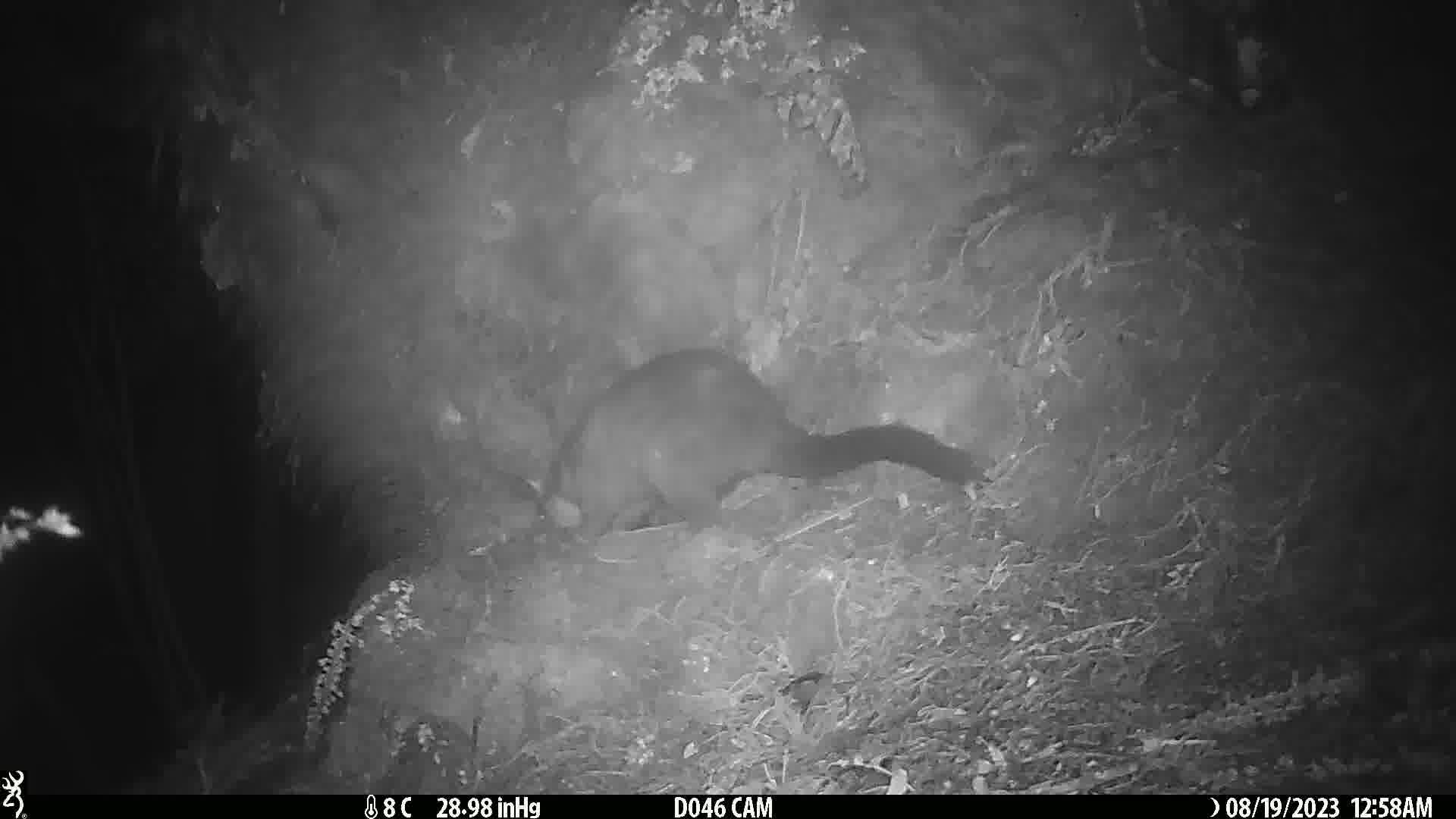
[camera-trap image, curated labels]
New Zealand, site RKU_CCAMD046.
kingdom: Animalia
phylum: Chordata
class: Mammalia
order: Diprotodontia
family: Phalangeridae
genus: Trichosurus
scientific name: Trichosurus vulpecula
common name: common brushtail possum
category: possum